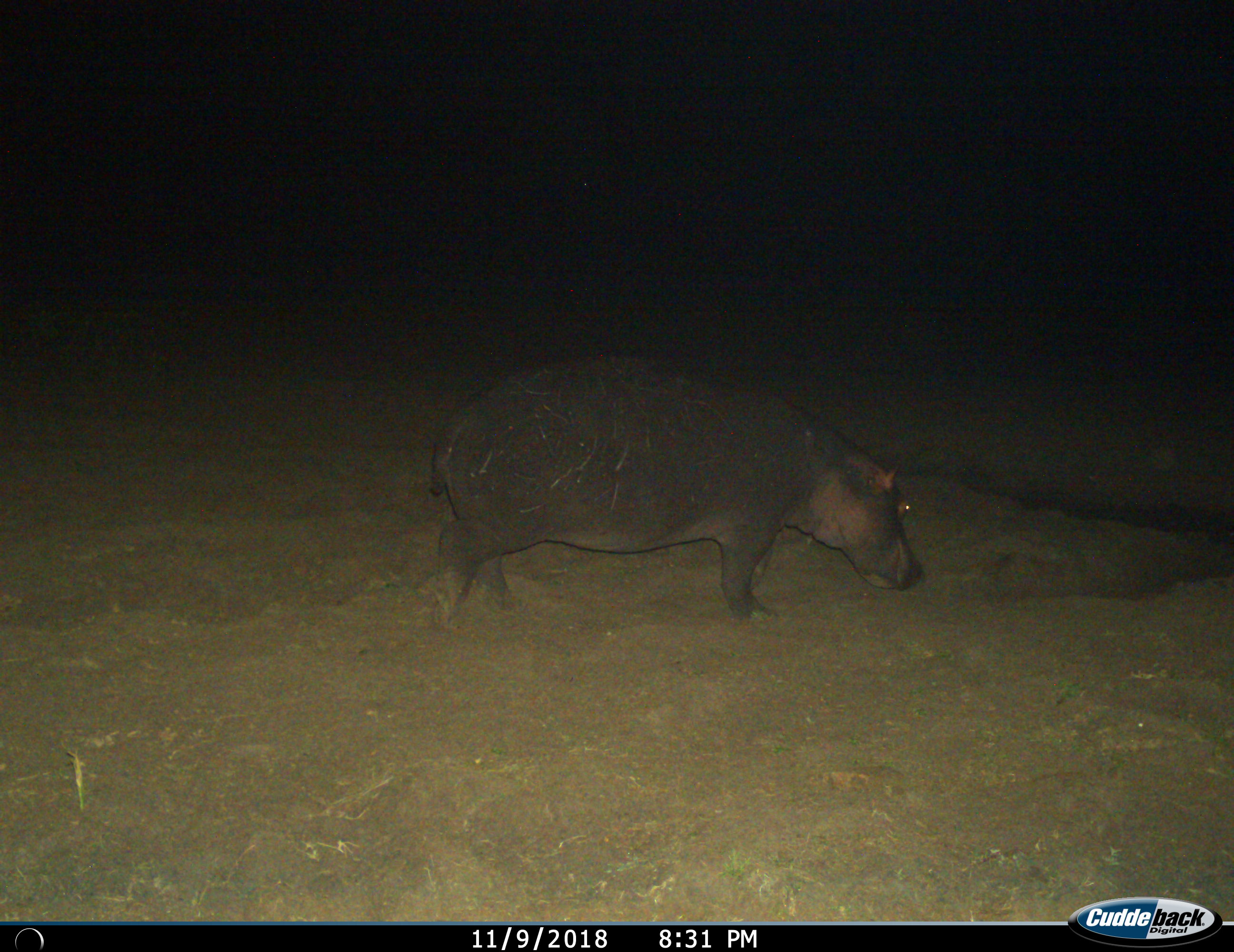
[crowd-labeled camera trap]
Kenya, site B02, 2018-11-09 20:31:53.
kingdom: Animalia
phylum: Chordata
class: Mammalia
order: Artiodactyla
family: Hippopotamidae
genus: Hippopotamus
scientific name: Hippopotamus amphibius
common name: hippopotamus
Hippopotamus (Hippopotamus amphibius), count 1. Behavior (volunteer vote fractions): standing 60%, resting 0%, moving 40%, interacting 0%. Young present (vote fraction): 0%. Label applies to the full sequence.